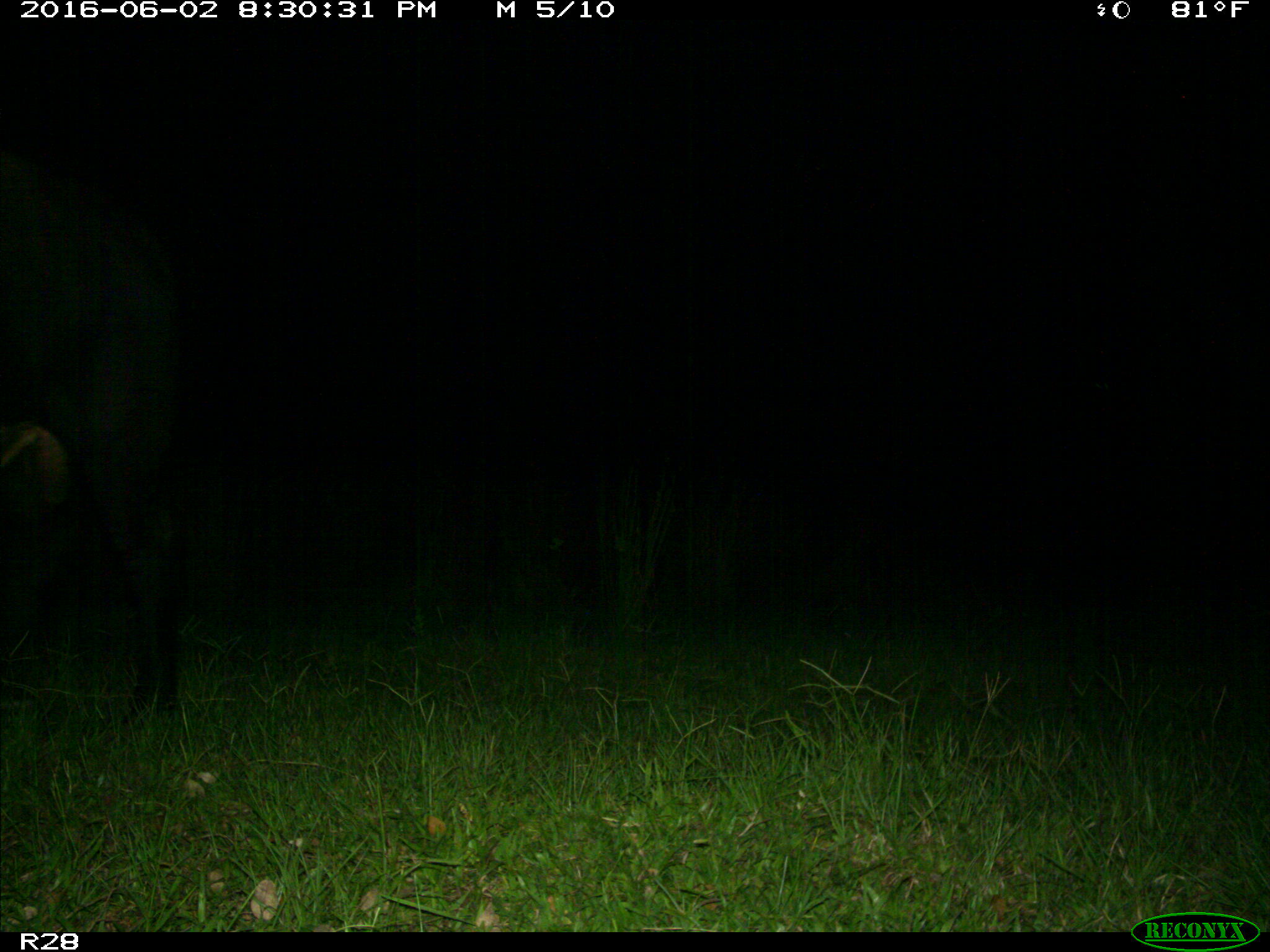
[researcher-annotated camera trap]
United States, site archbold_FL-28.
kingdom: Animalia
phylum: Chordata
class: Mammalia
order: Artiodactyla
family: Bovidae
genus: Bos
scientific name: Bos taurus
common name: domestic cow